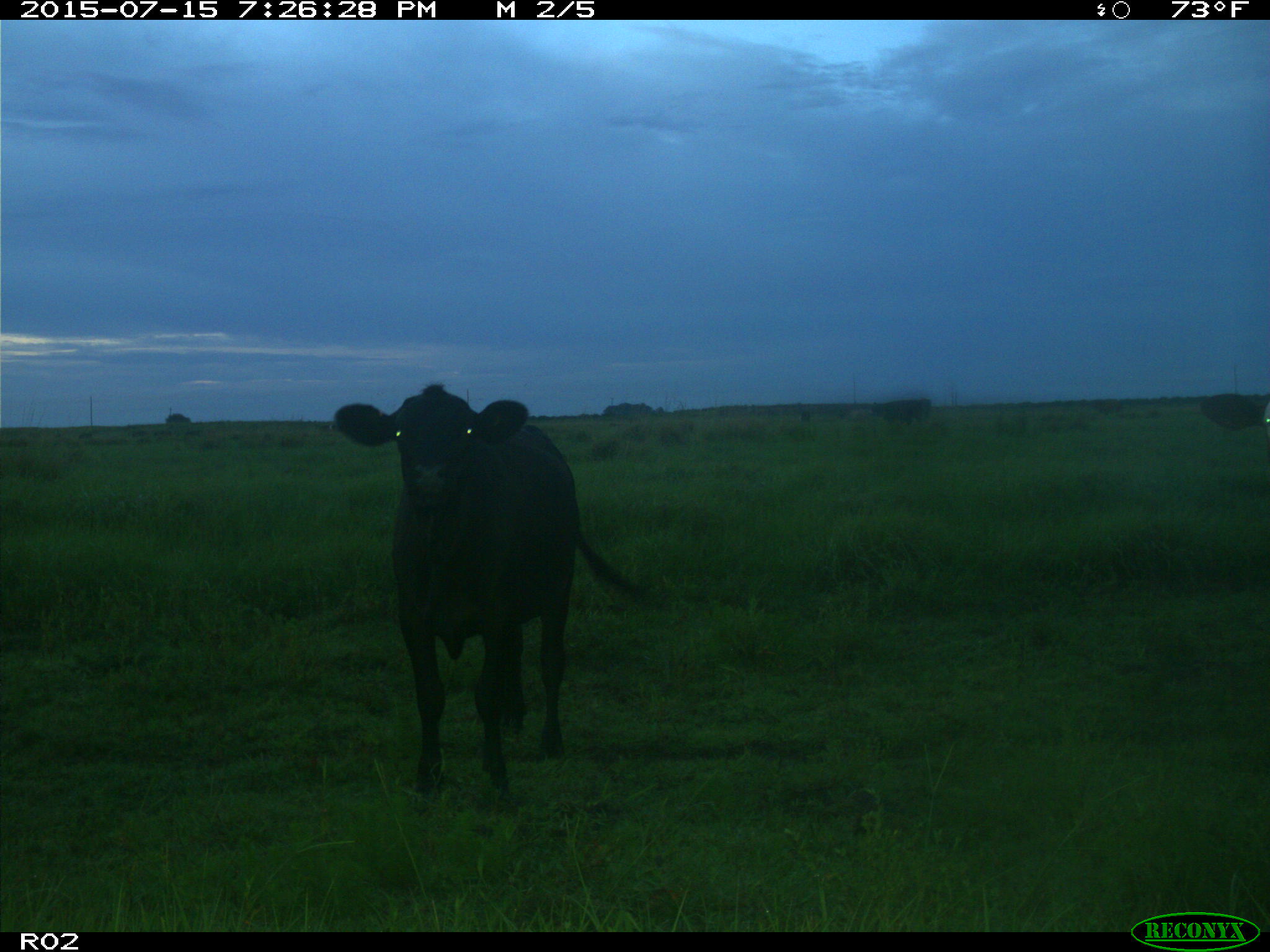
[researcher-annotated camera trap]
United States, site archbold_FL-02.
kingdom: Animalia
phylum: Chordata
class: Mammalia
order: Artiodactyla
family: Bovidae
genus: Bos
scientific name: Bos taurus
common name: domestic cow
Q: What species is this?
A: Bos taurus (domestic cow).